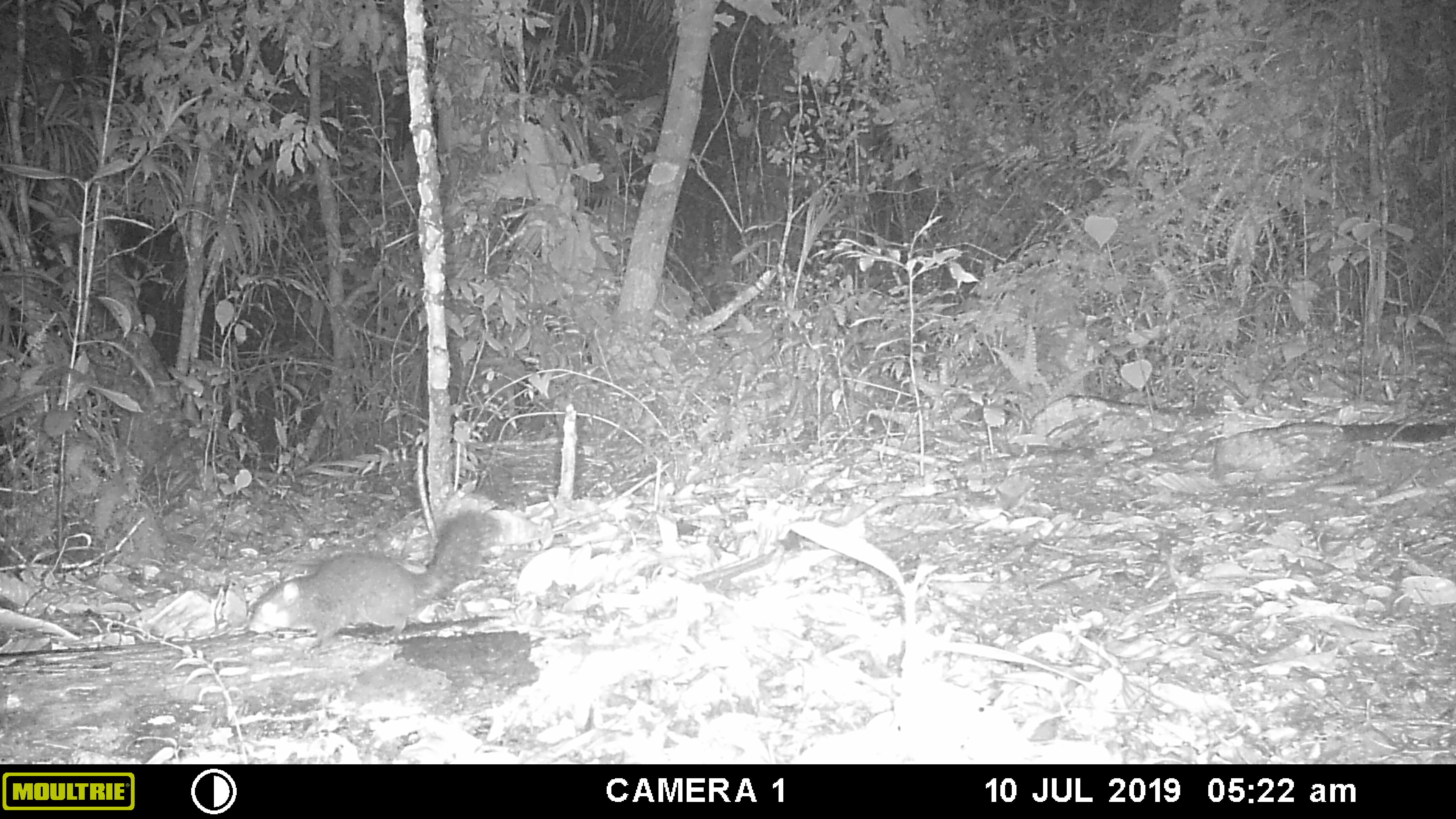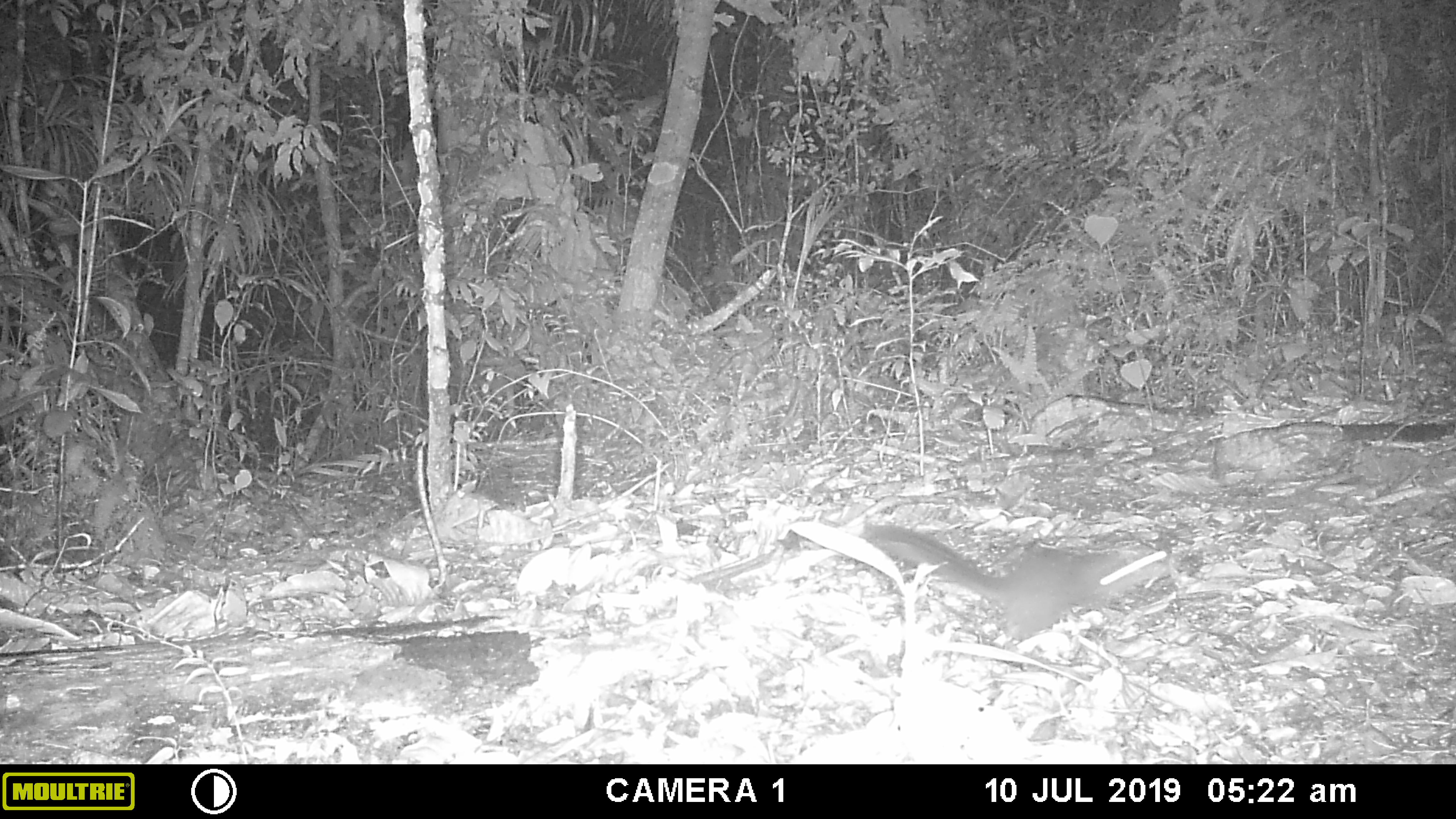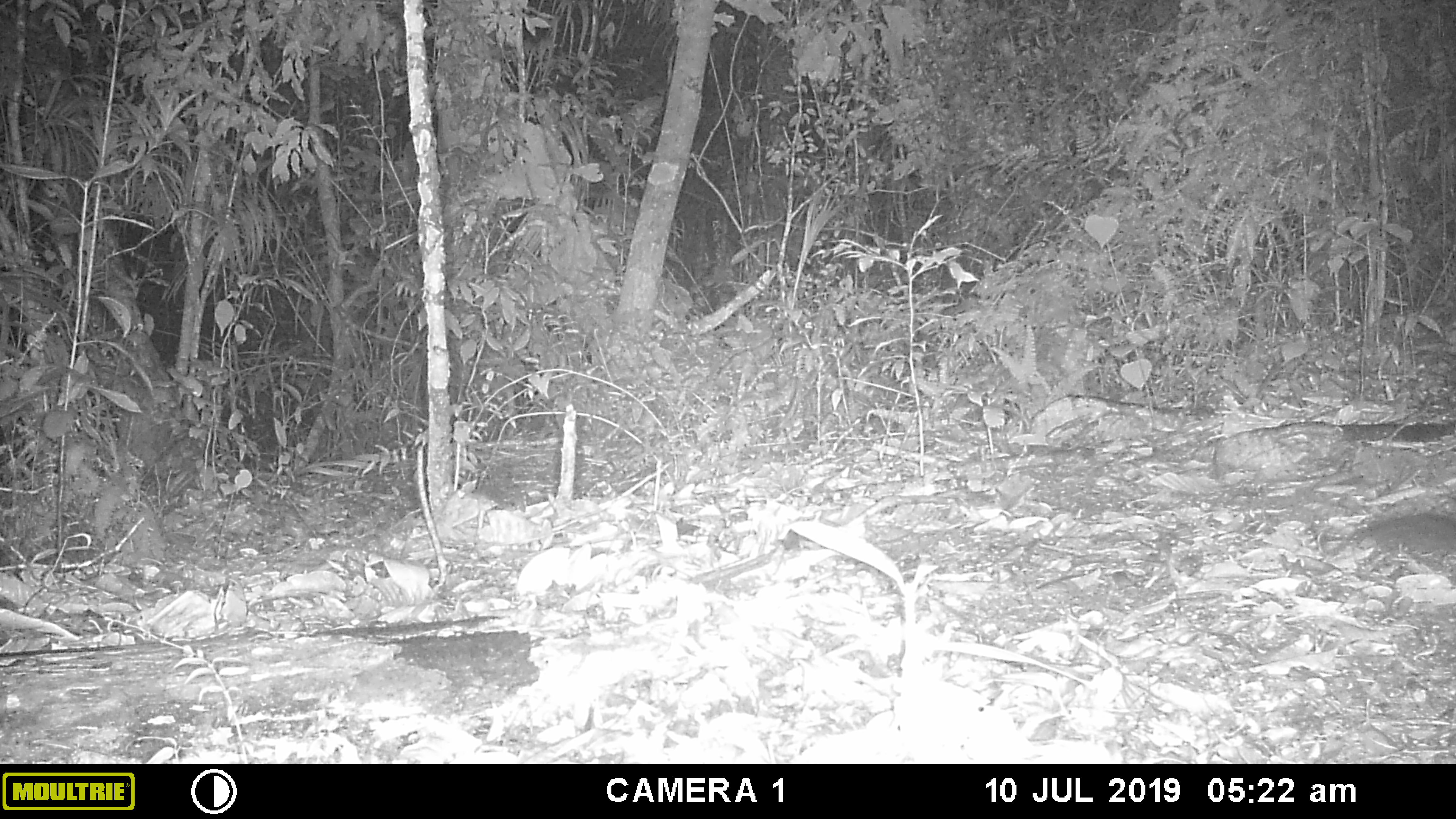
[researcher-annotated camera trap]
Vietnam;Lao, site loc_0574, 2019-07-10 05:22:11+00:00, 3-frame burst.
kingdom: Animalia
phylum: Chordata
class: Mammalia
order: Rodentia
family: Sciuridae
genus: Dremomys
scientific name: Dremomys rufigenis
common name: red-cheeked squirrel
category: red cheeked squirrel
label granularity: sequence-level